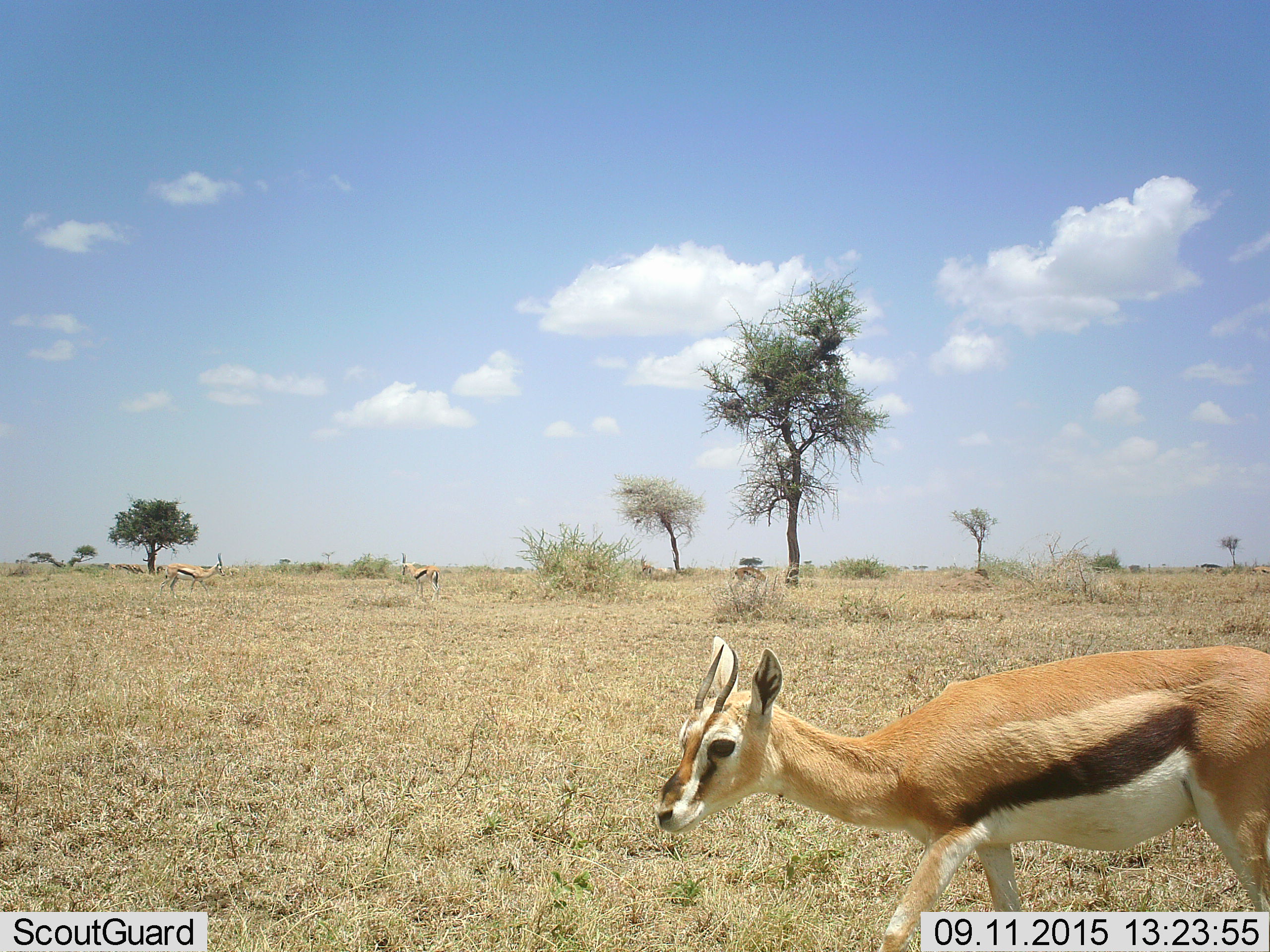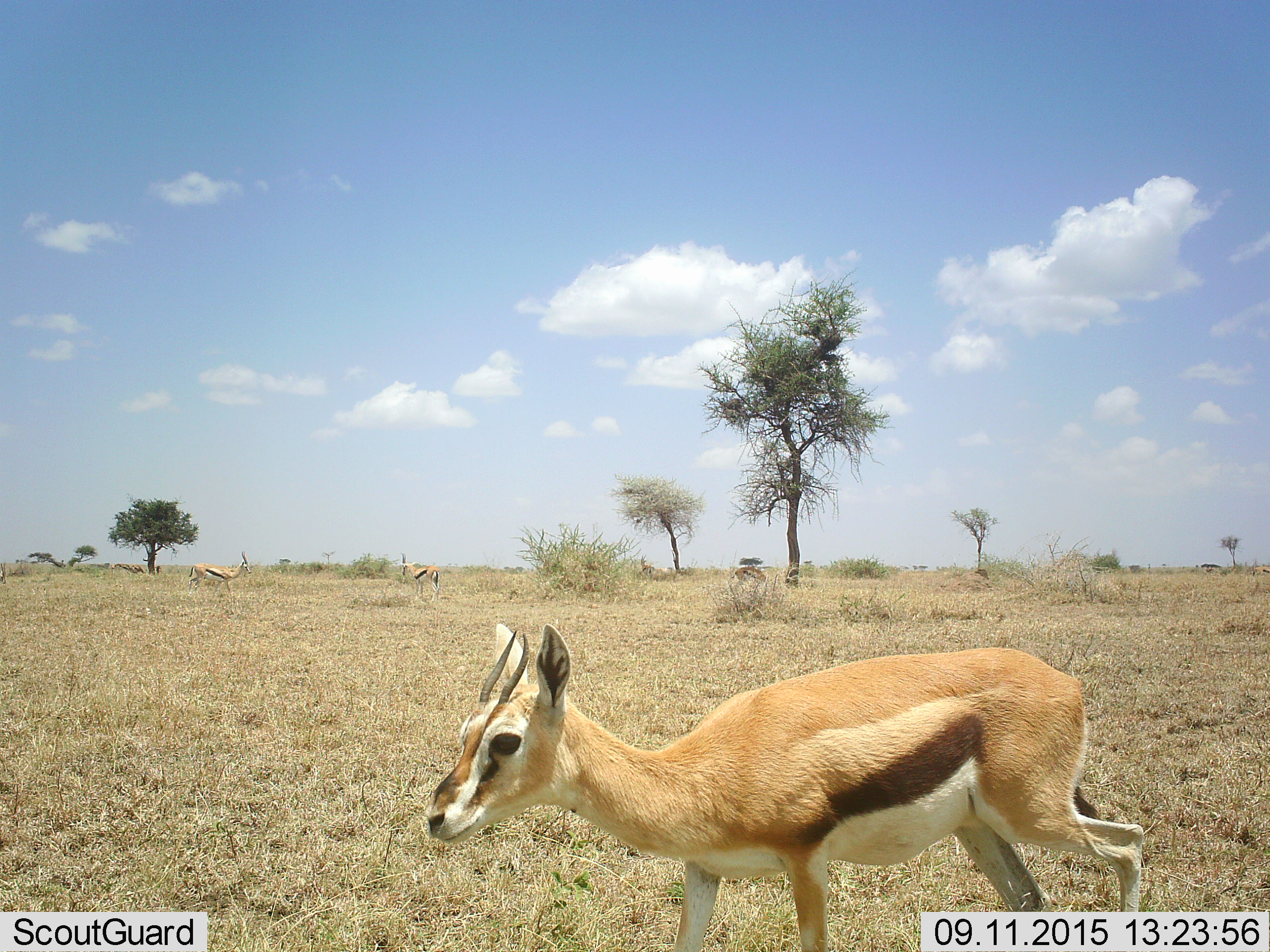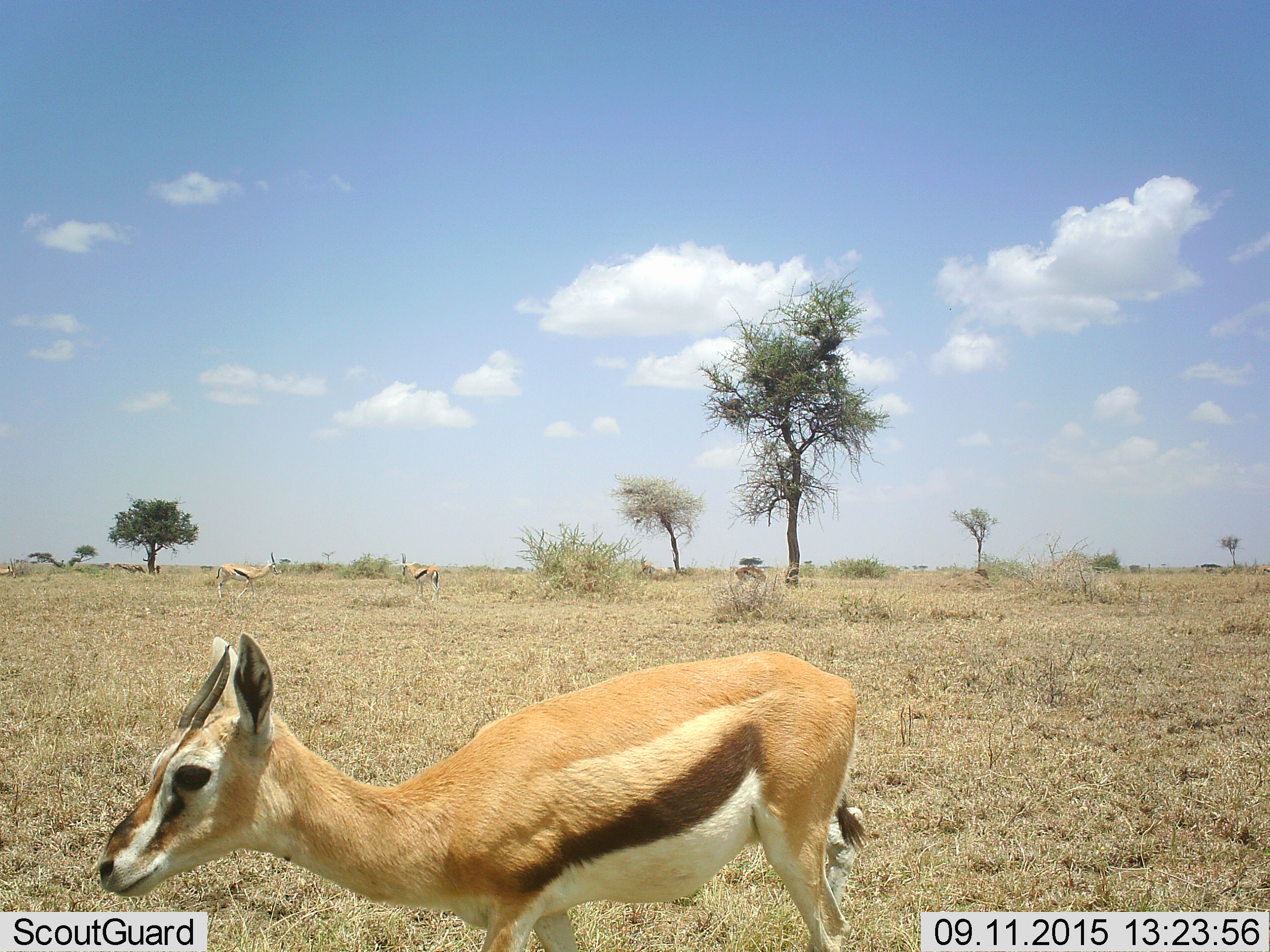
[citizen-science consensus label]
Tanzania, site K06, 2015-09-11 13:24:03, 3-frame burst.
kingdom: Animalia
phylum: Chordata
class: Mammalia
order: Artiodactyla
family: Bovidae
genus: Eudorcas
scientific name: Eudorcas thomsonii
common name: thomson's gazelle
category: gazellethomsons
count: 3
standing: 50%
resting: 0%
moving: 100%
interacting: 10%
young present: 0%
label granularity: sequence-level